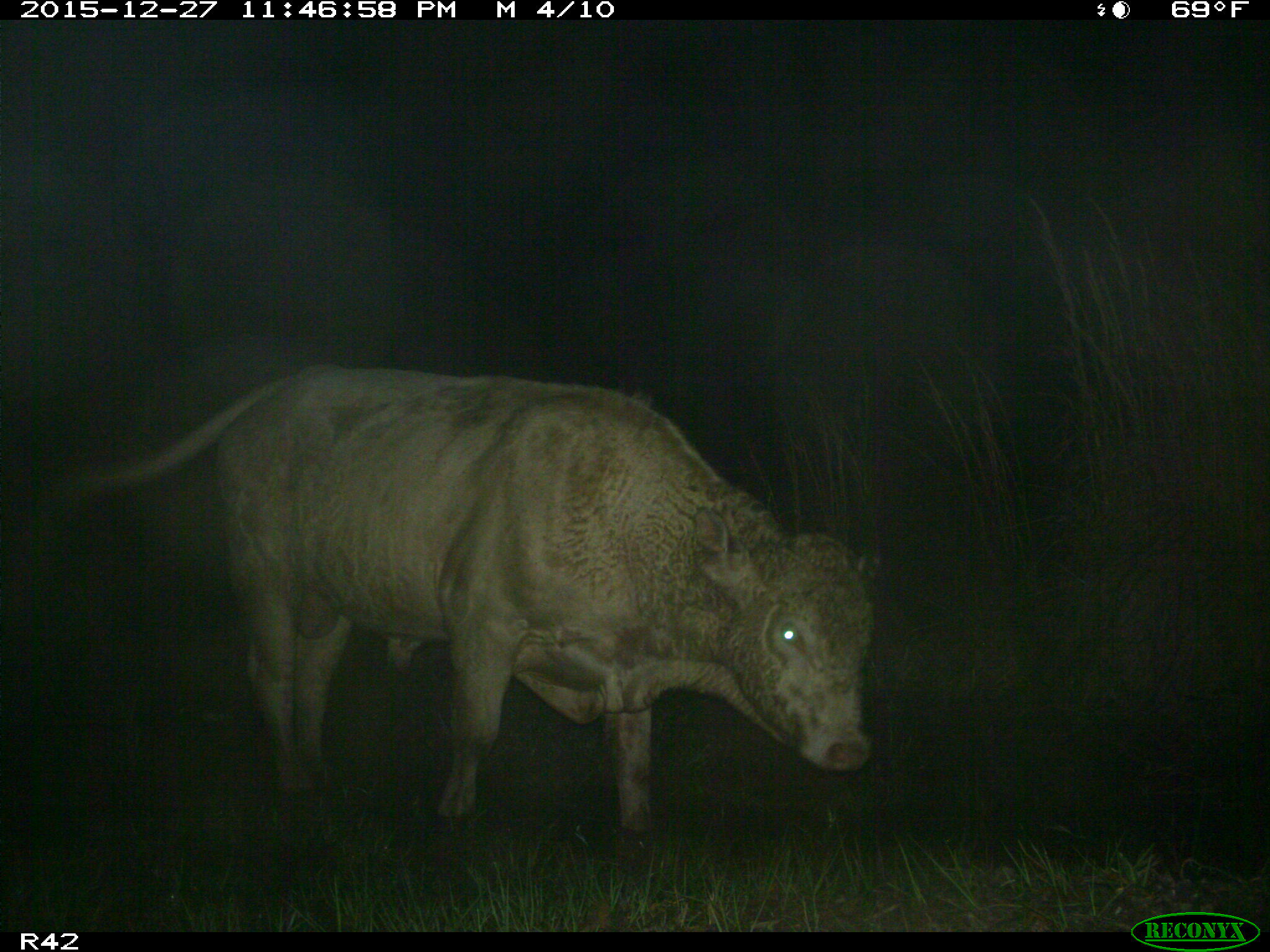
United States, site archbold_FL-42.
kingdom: Animalia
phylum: Chordata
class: Mammalia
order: Artiodactyla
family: Bovidae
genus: Bos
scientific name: Bos taurus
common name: domestic cow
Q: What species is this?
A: Bos taurus (domestic cow).